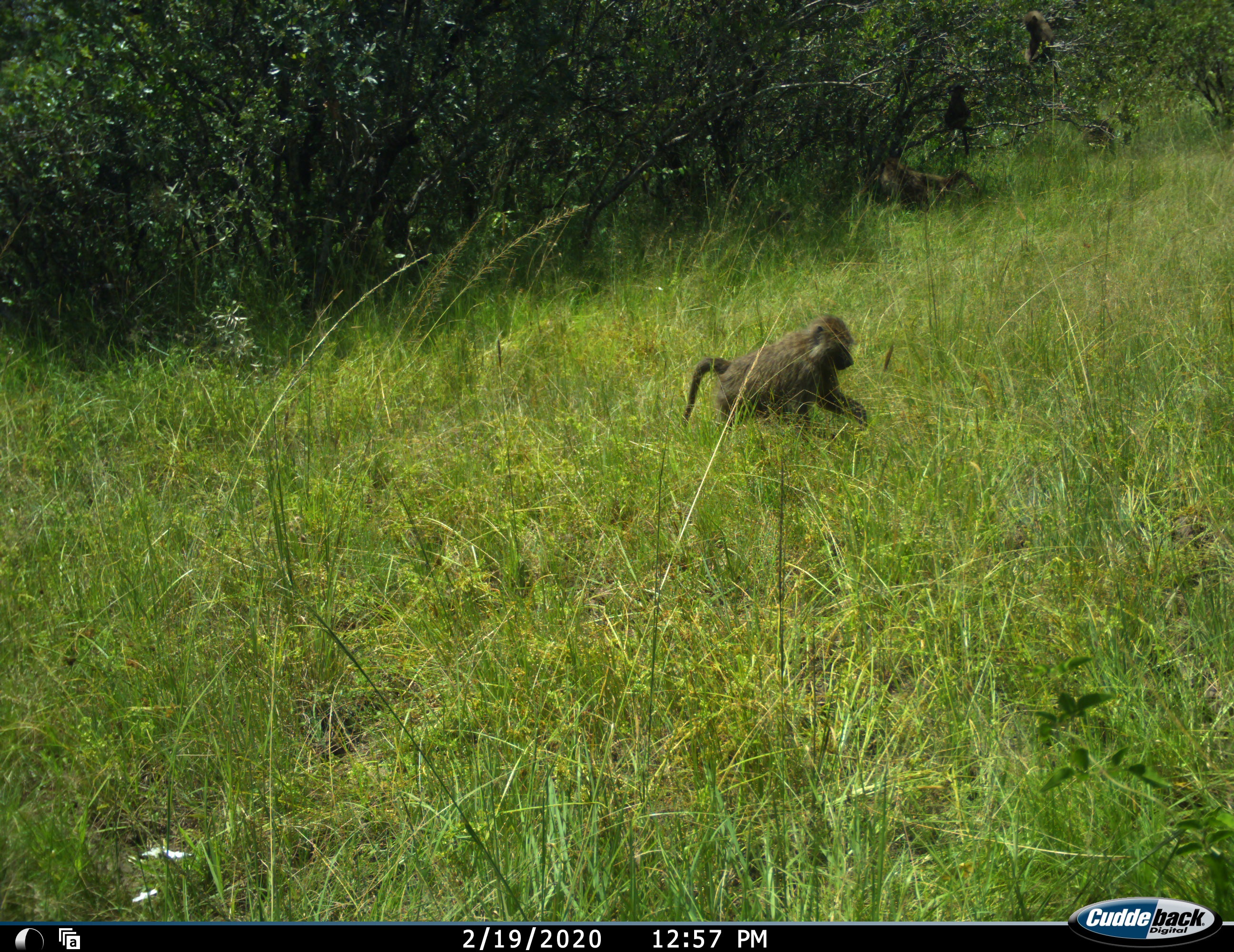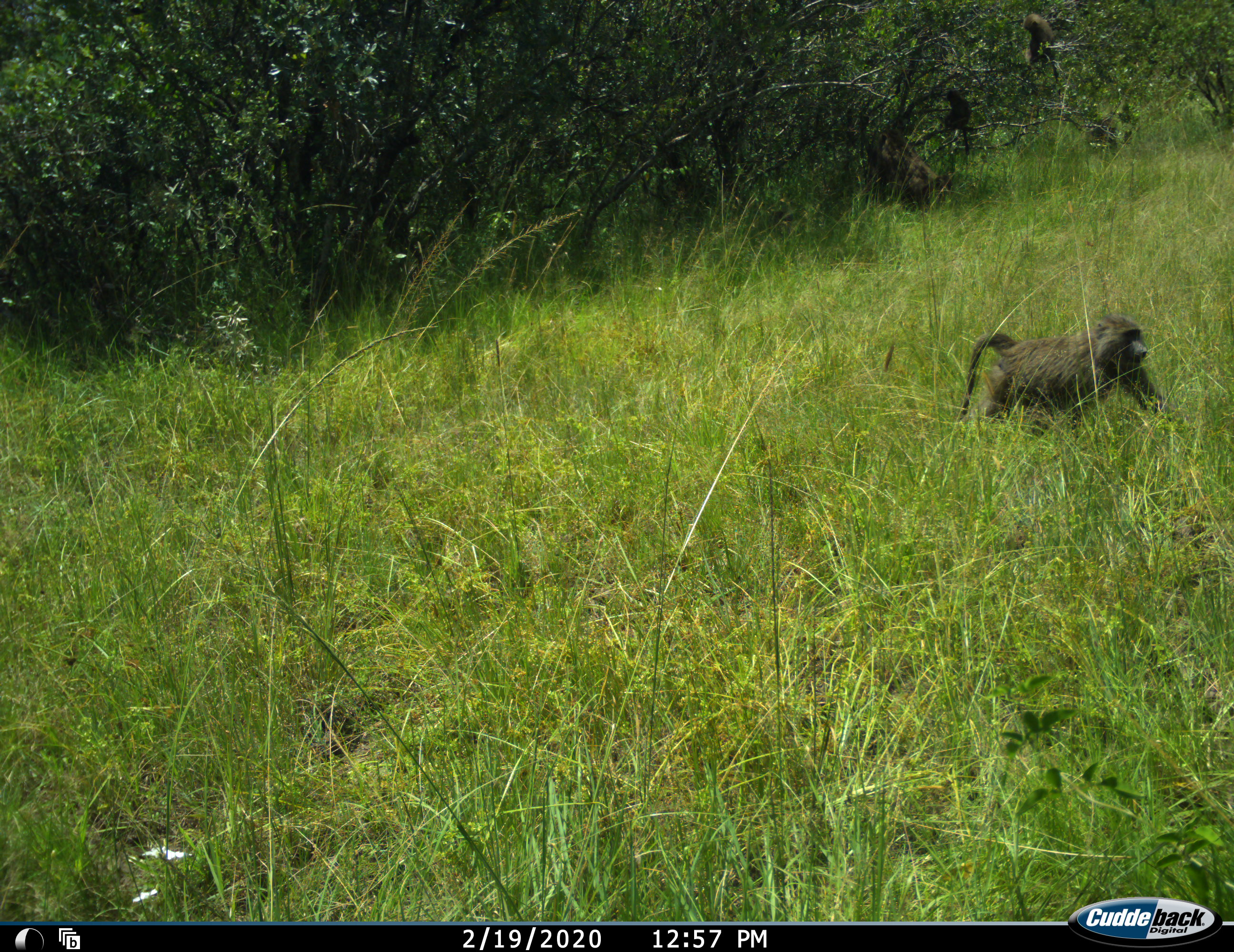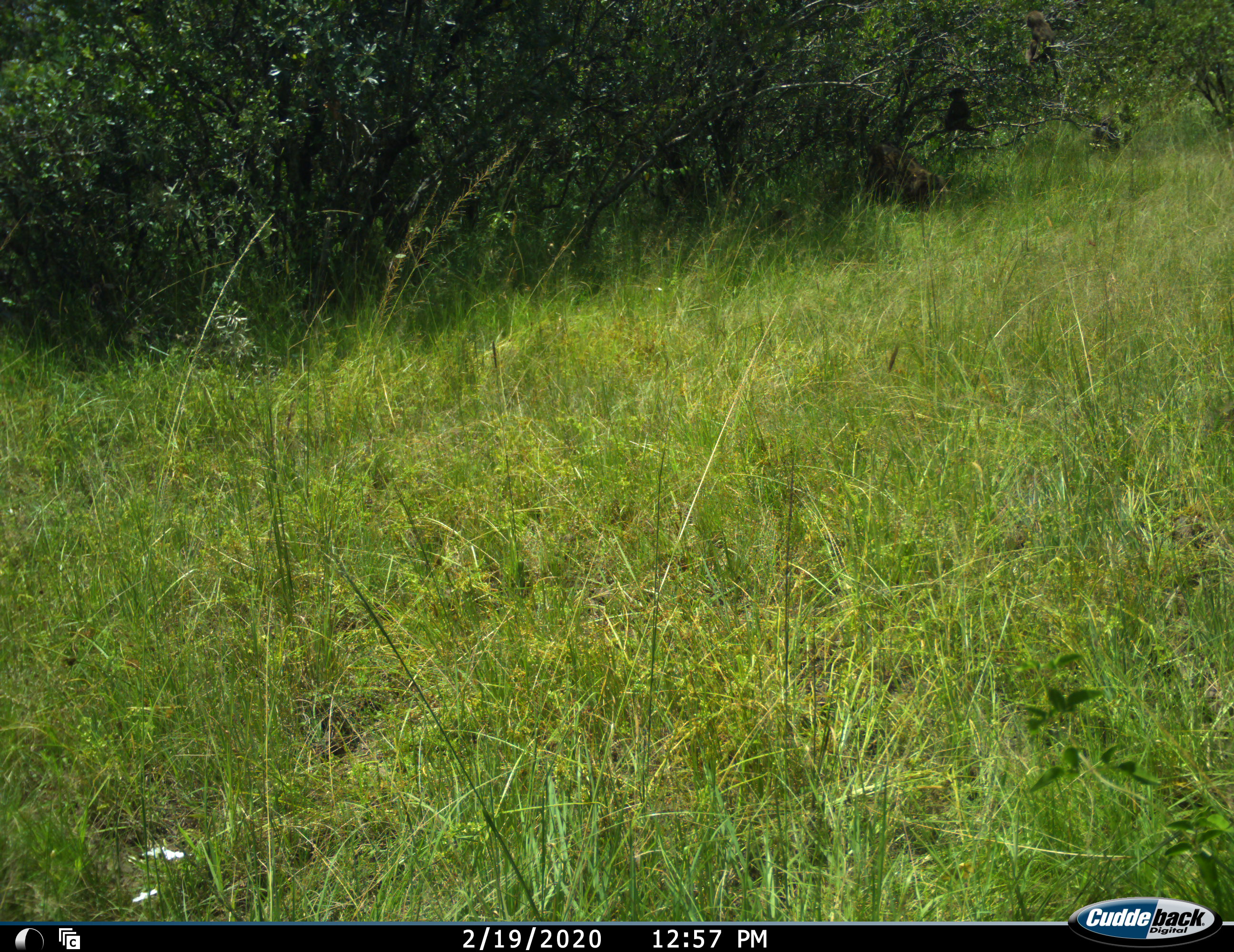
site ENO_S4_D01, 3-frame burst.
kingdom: Animalia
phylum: Chordata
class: Mammalia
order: Primates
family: Cercopithecidae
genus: Papio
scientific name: Papio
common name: baboon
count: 2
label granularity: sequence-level